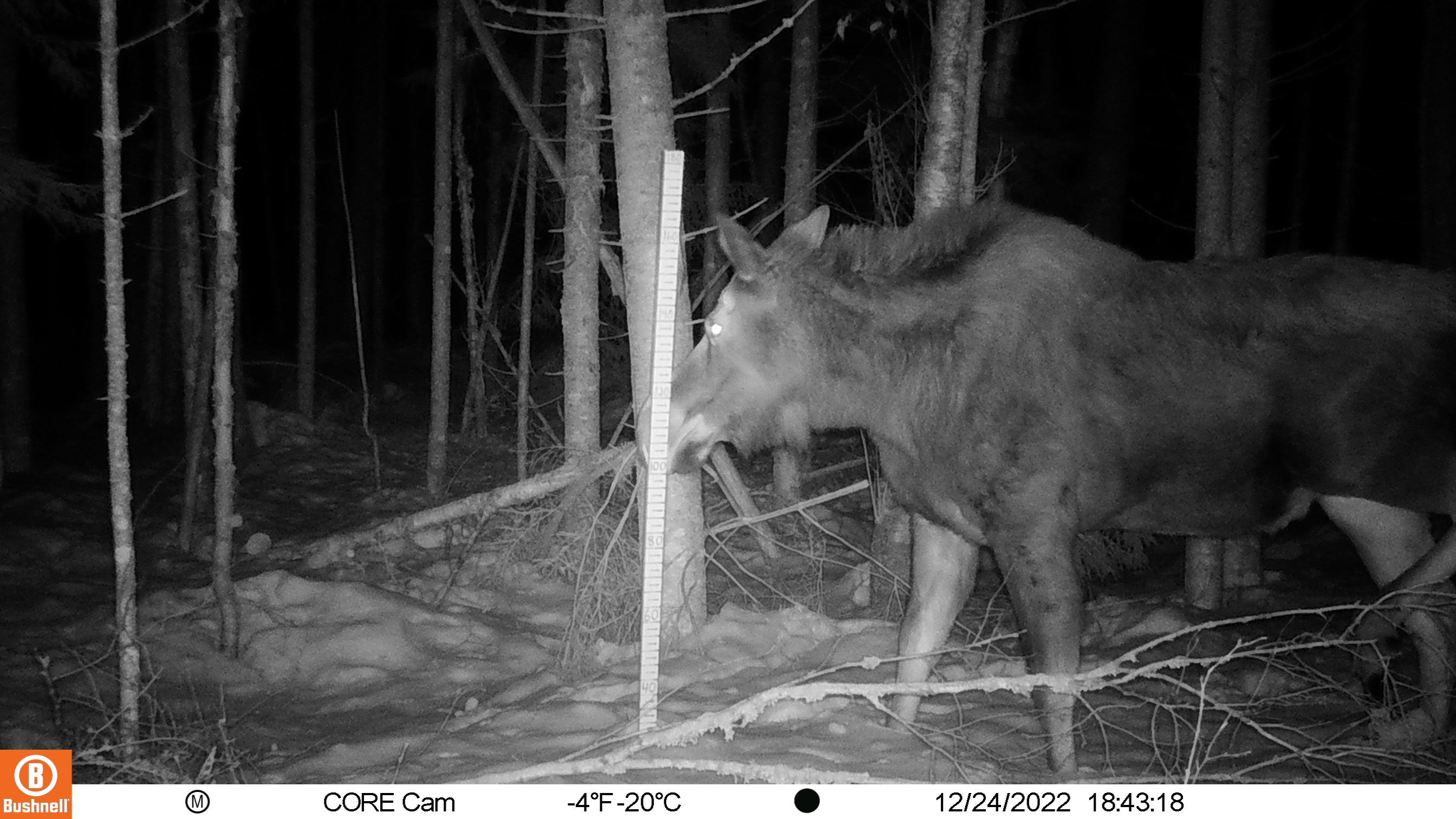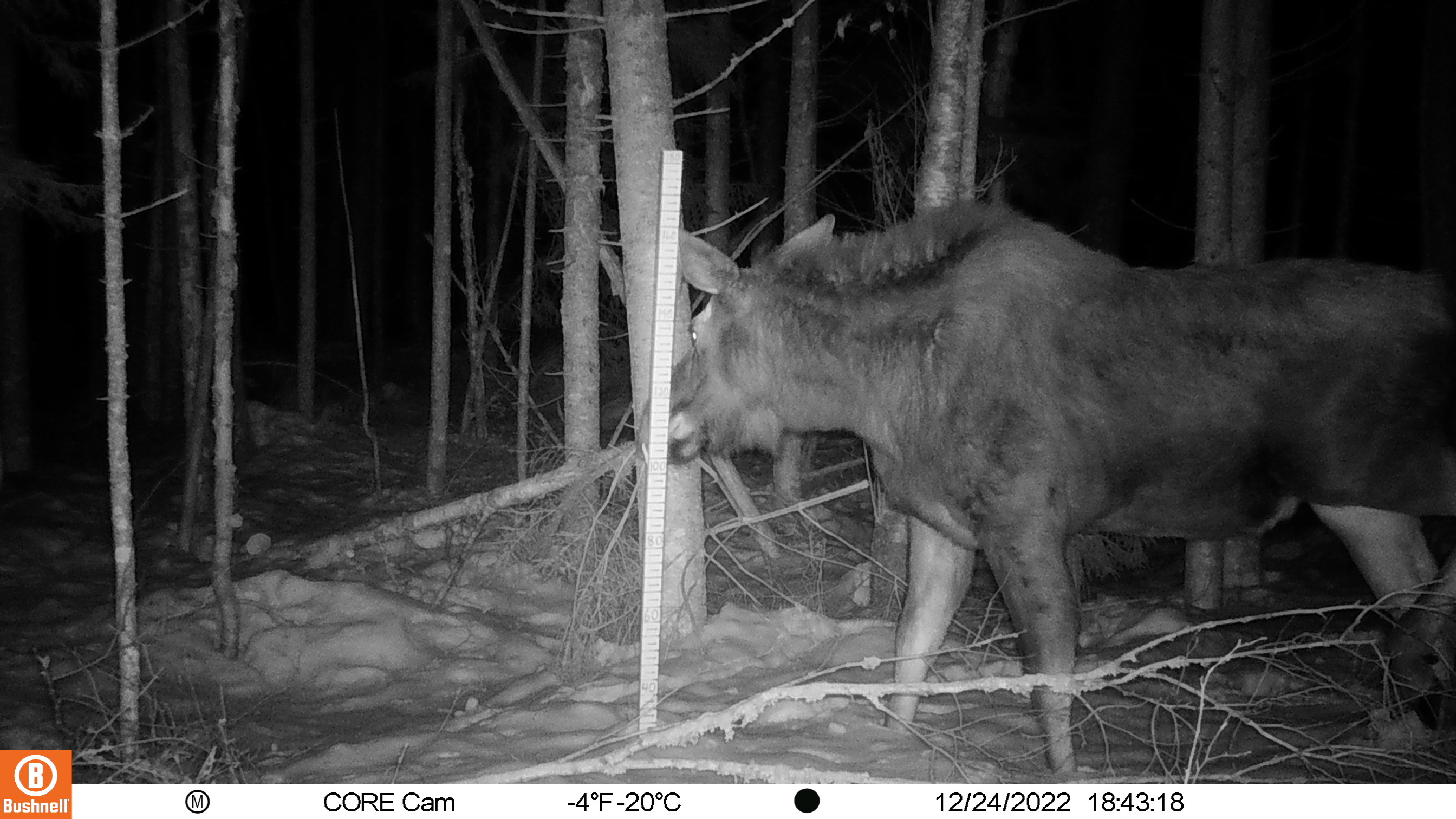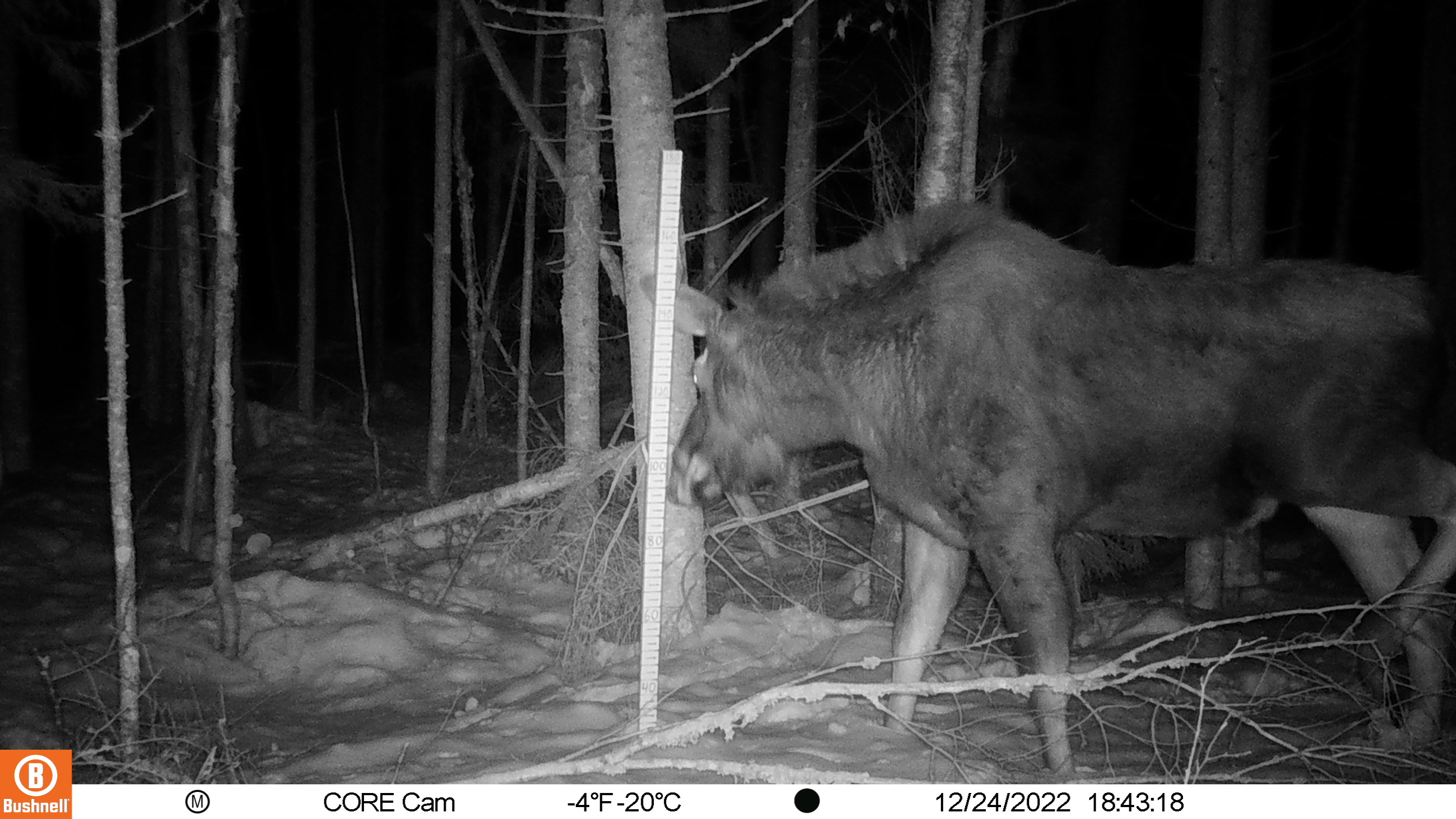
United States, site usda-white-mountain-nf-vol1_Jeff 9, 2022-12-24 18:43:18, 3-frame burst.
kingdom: Animalia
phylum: Chordata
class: Mammalia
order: Artiodactyla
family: Cervidae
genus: Alces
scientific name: Alces alces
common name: moose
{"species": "moose (Alces alces)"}